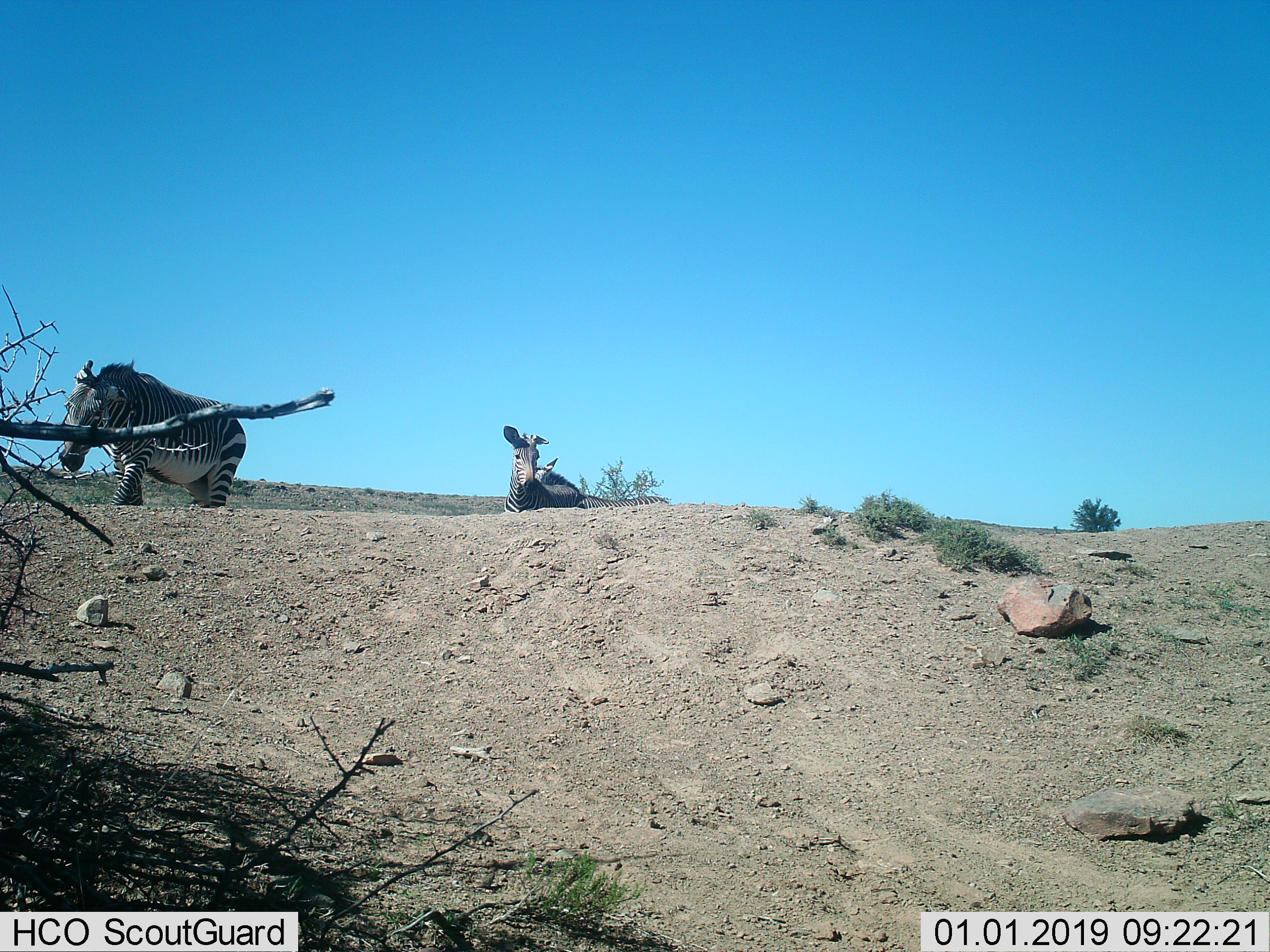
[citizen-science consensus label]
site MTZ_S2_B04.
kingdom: Animalia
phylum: Chordata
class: Mammalia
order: Perissodactyla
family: Equidae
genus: Equus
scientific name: Equus zebra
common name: mountain zebra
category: zebramountain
Zebramountain (mountain zebra) (Equus zebra), count 3. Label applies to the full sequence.